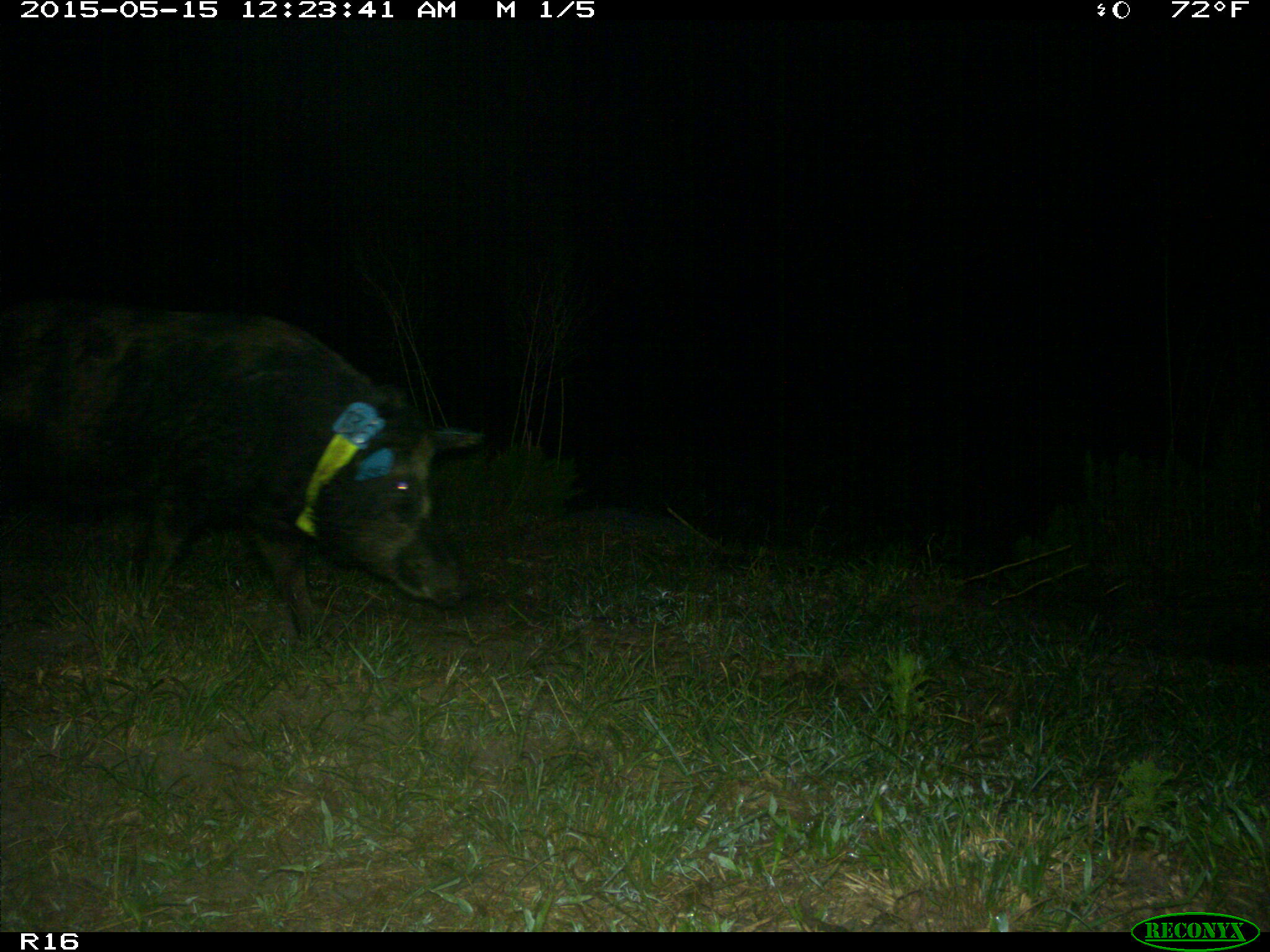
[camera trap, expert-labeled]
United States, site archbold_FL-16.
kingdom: Animalia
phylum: Chordata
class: Mammalia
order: Artiodactyla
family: Suidae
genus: Sus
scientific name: Sus scrofa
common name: wild boar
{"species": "Sus scrofa (wild boar)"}